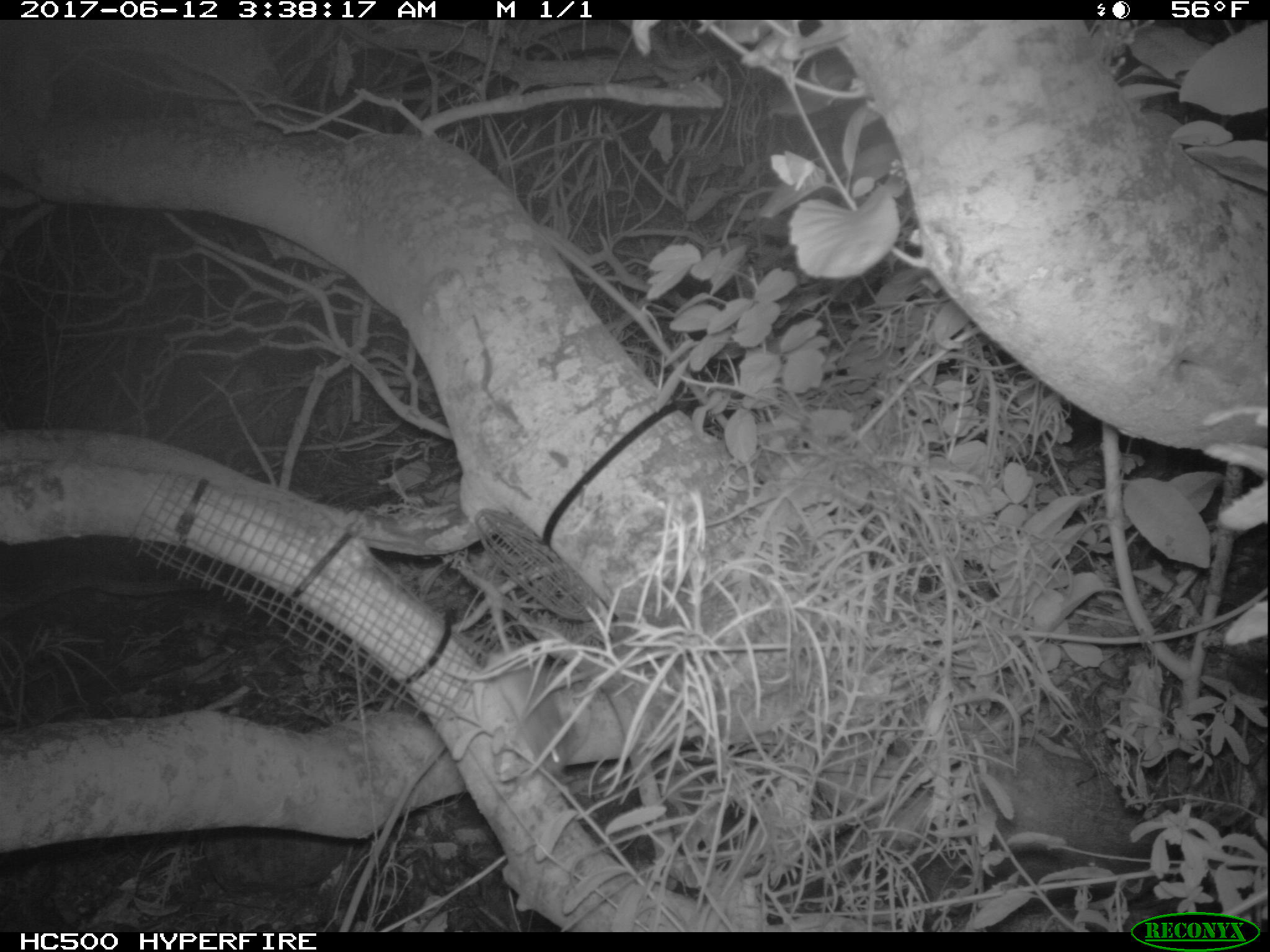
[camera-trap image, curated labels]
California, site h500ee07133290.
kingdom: Animalia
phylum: Chordata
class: Mammalia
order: Rodentia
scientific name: Rodentia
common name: rodent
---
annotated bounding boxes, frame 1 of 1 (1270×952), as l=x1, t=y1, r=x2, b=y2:
rodent: l=471, t=598, r=568, b=776